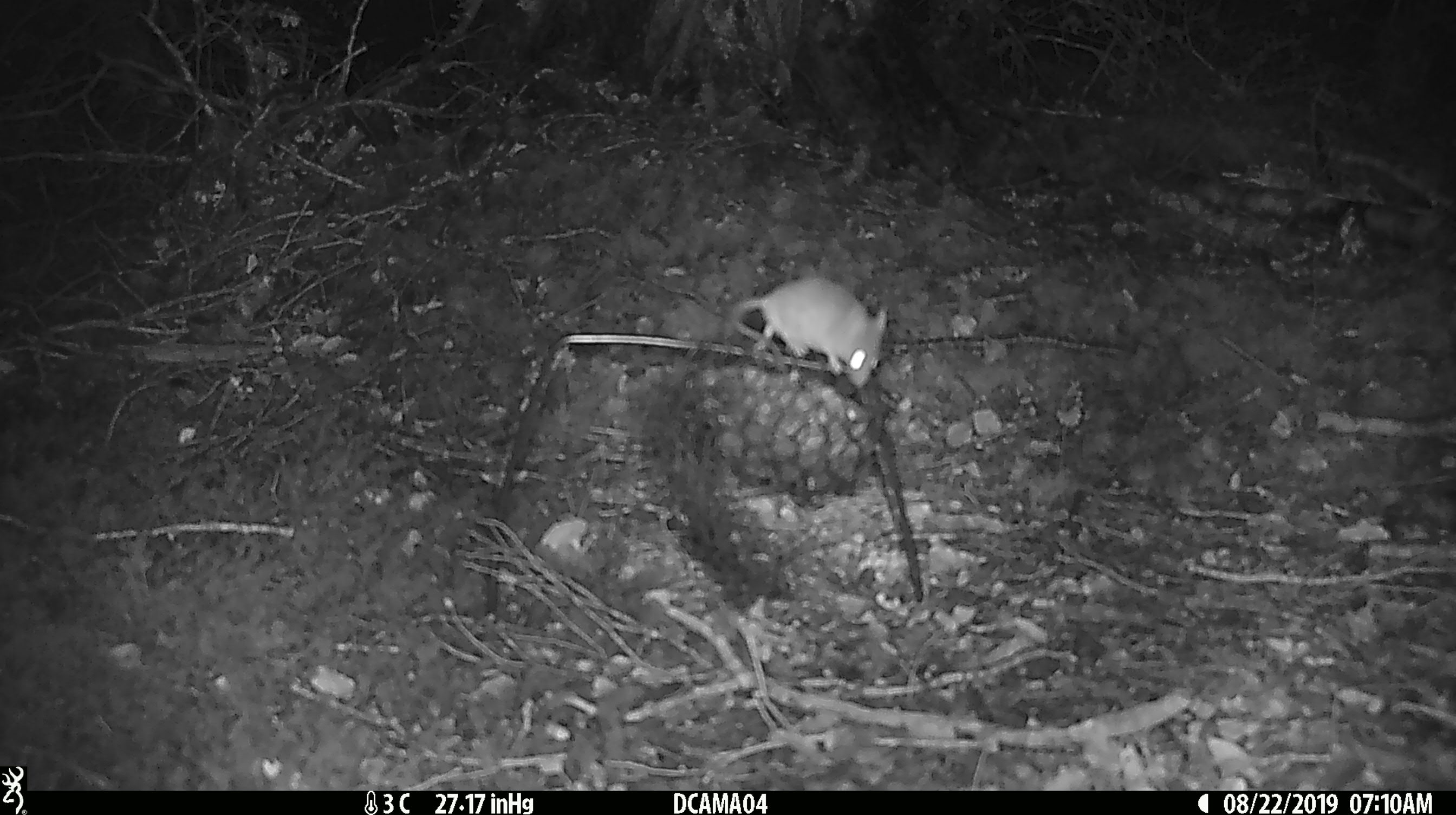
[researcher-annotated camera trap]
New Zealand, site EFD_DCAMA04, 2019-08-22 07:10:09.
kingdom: Animalia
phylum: Chordata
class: Mammalia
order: Rodentia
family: Muridae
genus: Mus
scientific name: Mus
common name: mouse